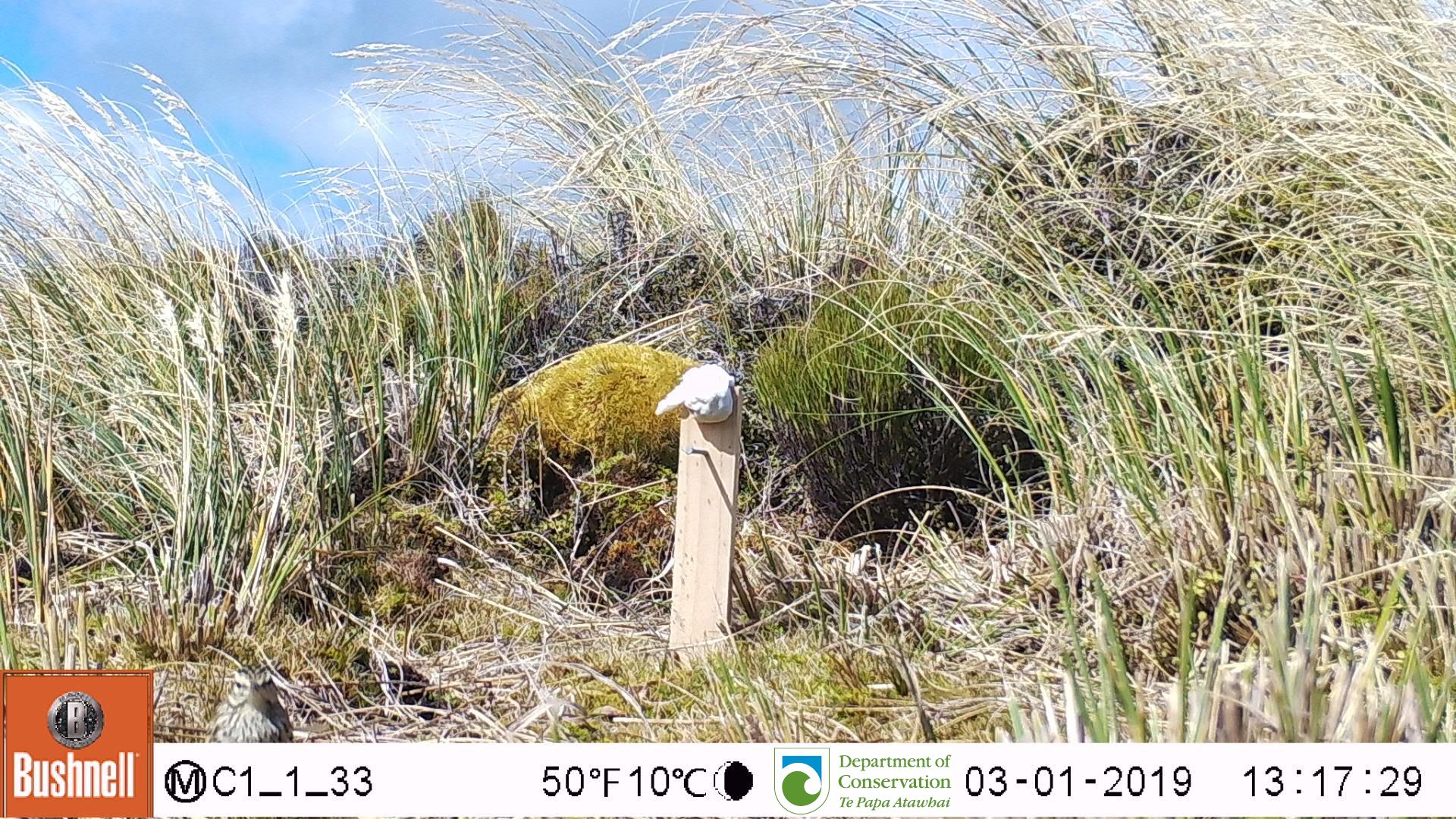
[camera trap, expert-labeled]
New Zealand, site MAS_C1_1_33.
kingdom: Animalia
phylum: Chordata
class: Aves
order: Passeriformes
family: Motacillidae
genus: Anthus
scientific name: Anthus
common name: pipit